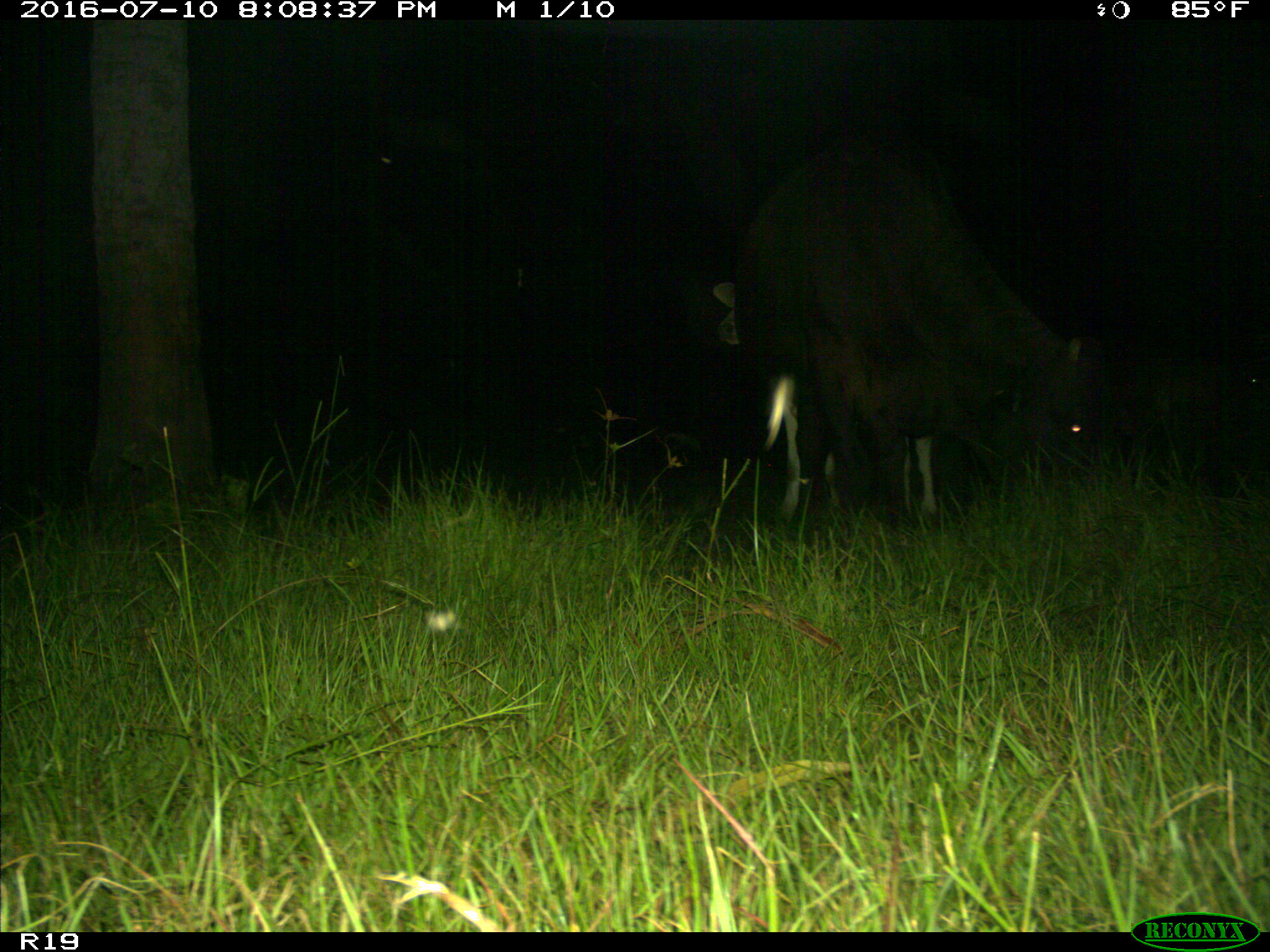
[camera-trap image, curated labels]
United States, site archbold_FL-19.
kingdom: Animalia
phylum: Chordata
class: Mammalia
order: Artiodactyla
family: Bovidae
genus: Bos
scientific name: Bos taurus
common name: domestic cow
Bos taurus (domestic cow).